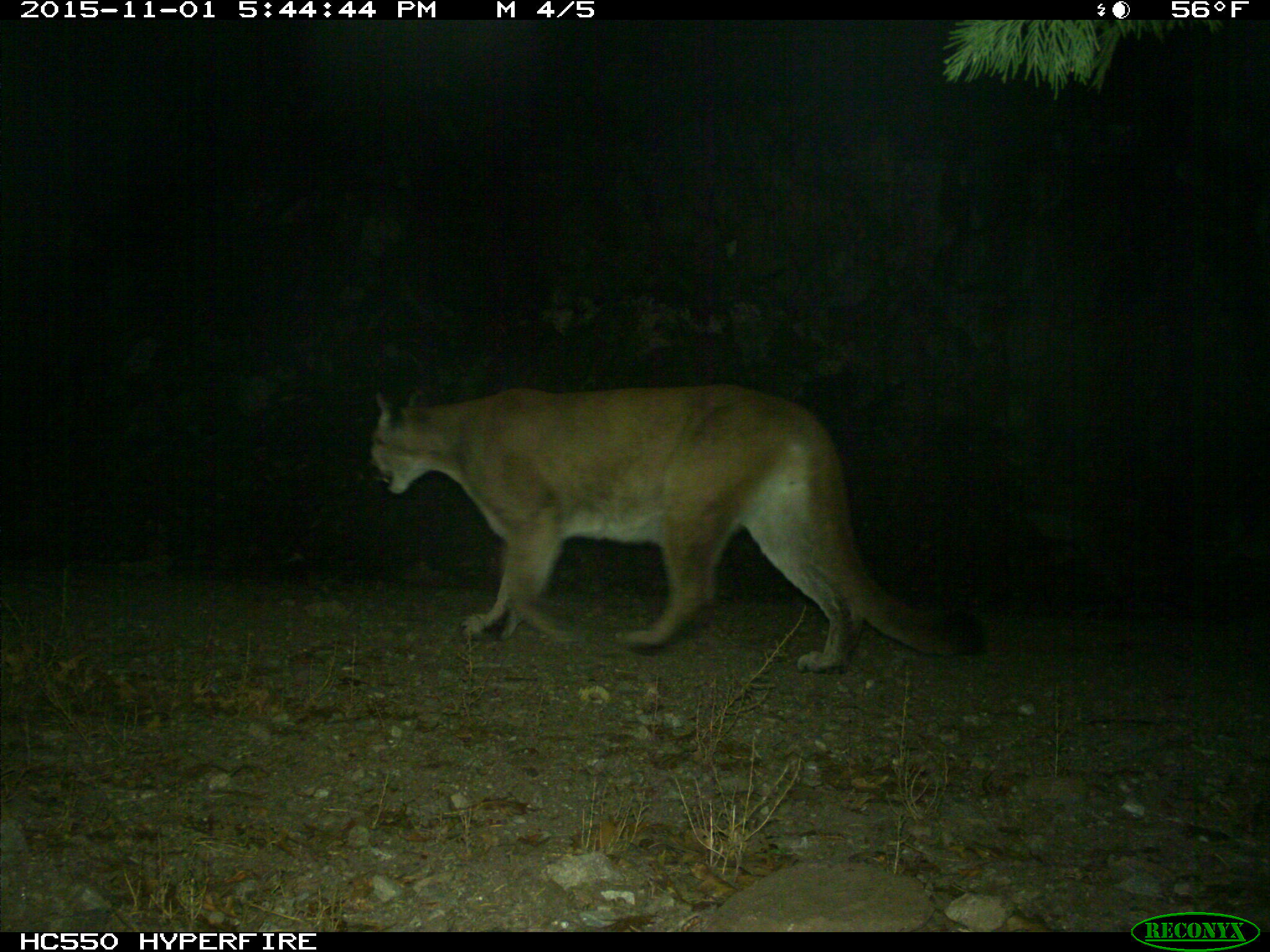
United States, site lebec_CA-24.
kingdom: Animalia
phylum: Chordata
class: Mammalia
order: Carnivora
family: Felidae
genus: Puma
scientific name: Puma concolor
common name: mountain lion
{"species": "Puma concolor (mountain lion)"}